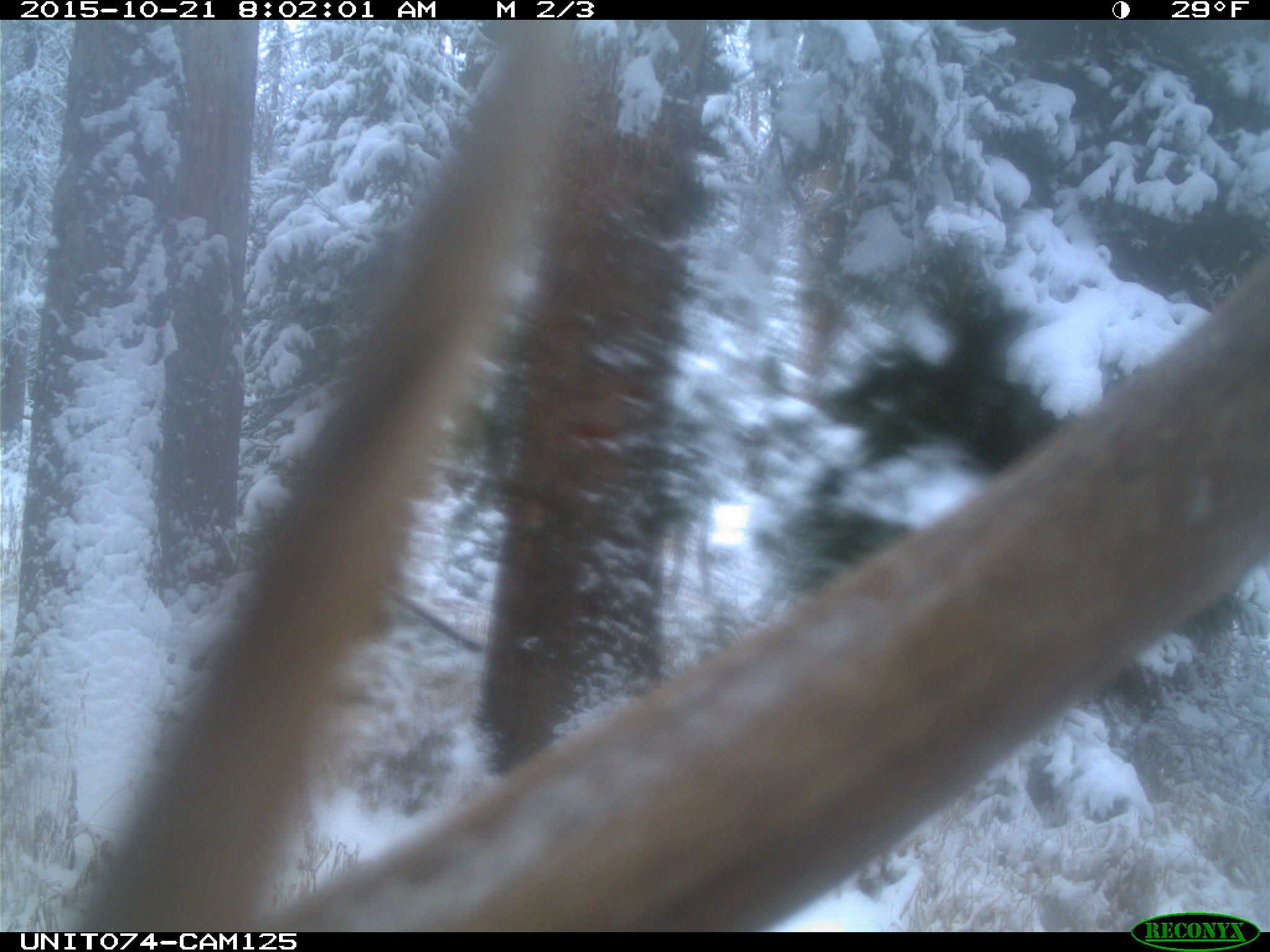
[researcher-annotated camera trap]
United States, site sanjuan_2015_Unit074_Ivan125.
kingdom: Animalia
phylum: Chordata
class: Mammalia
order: Artiodactyla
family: Cervidae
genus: Cervus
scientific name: Cervus elaphus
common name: red deer